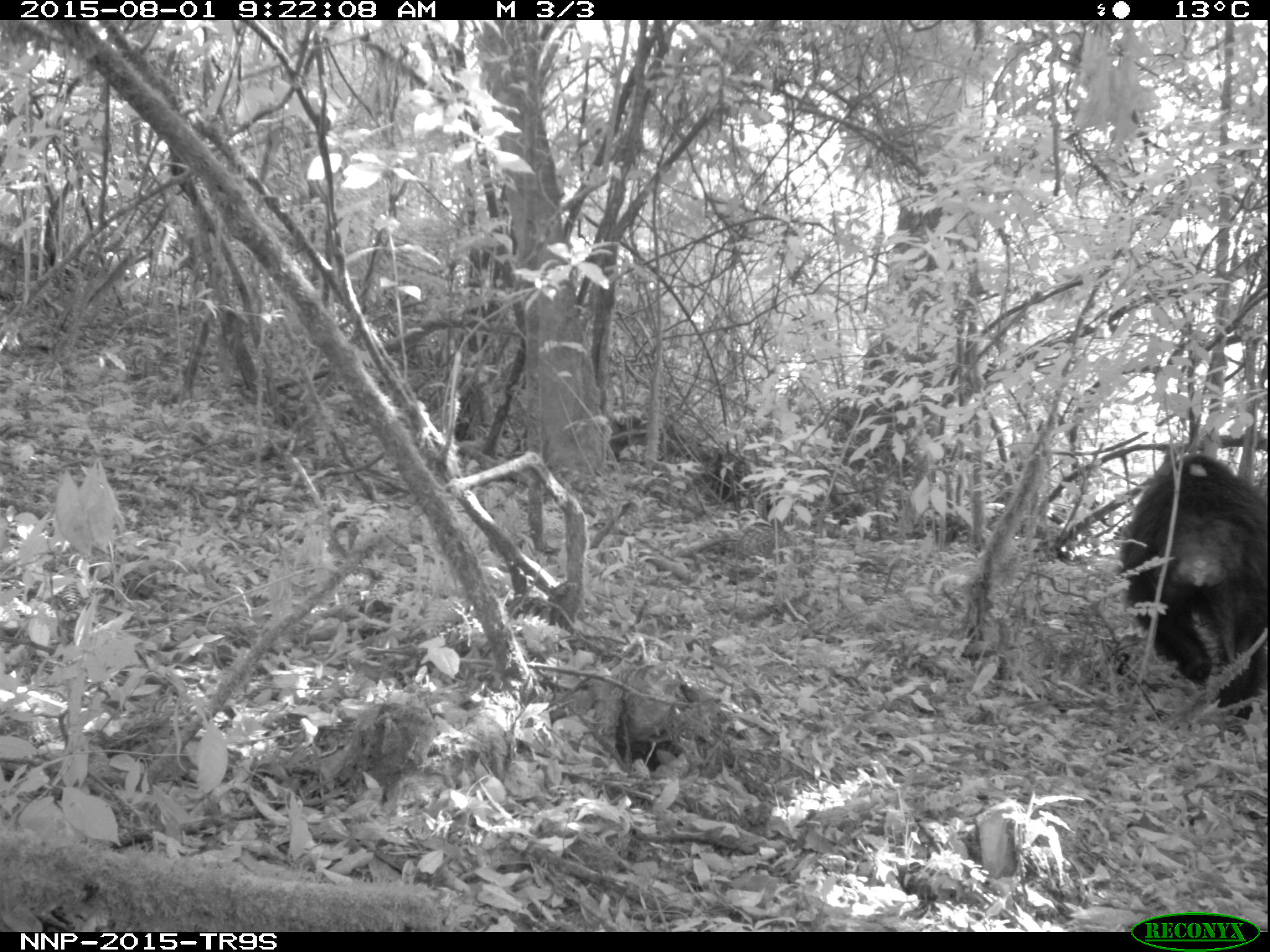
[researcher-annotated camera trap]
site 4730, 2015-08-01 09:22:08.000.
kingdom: Animalia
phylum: Chordata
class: Mammalia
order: Primates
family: Hominidae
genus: Pan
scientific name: Pan troglodytes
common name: chimpanzee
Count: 1.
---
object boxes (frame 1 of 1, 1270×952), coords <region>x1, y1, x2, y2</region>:
pan troglodytes: <region>1120, 453, 1270, 717</region>